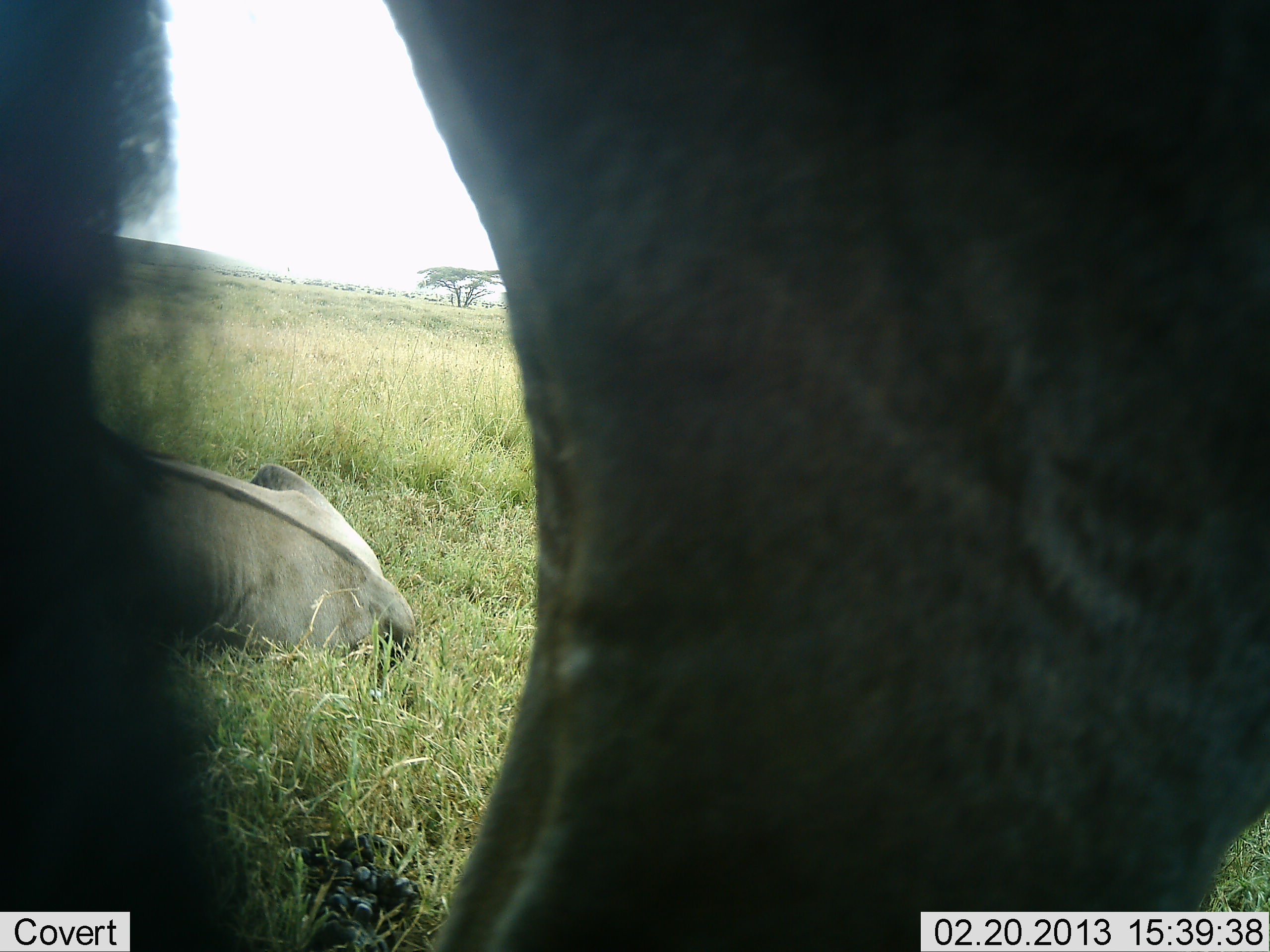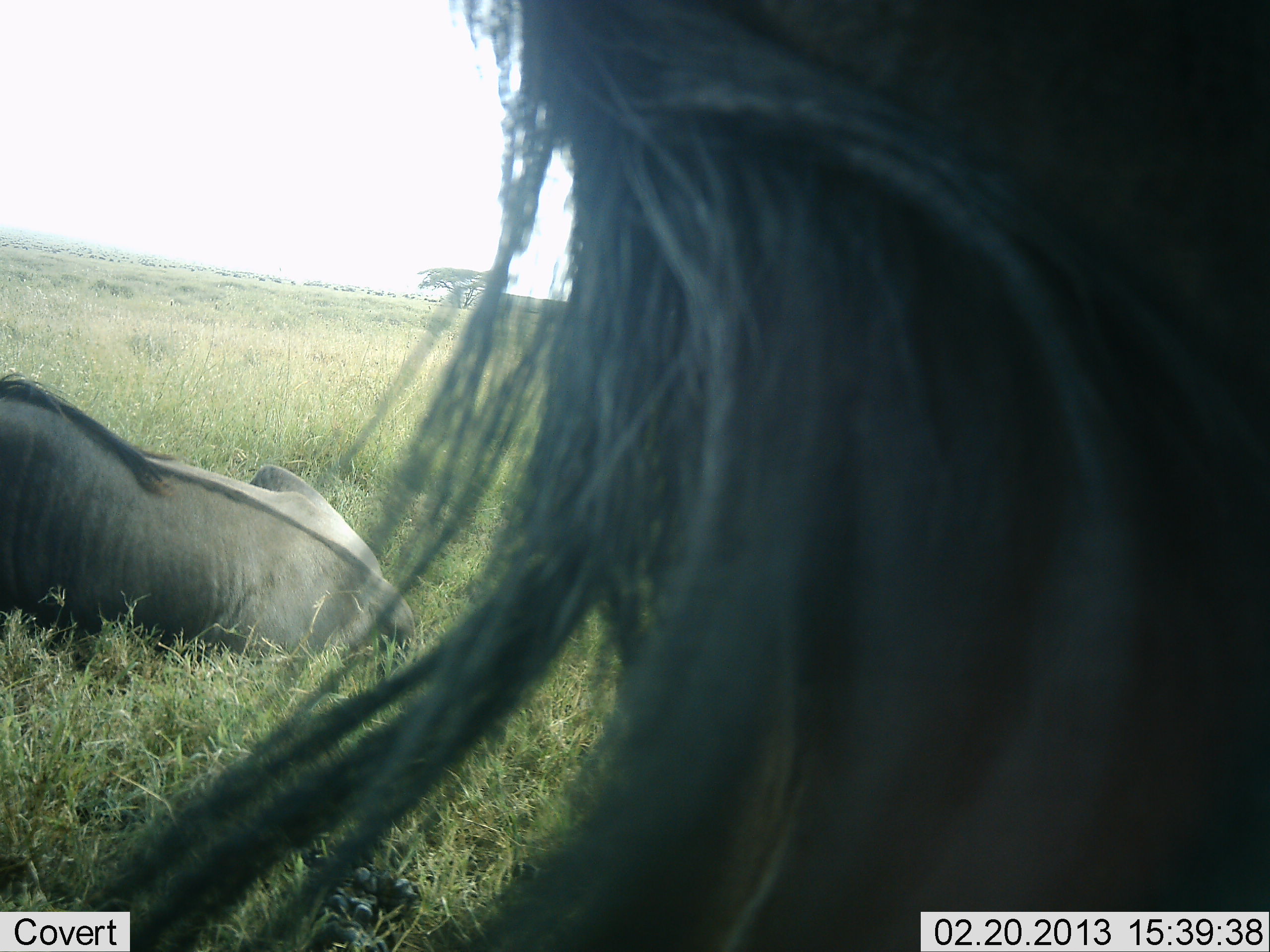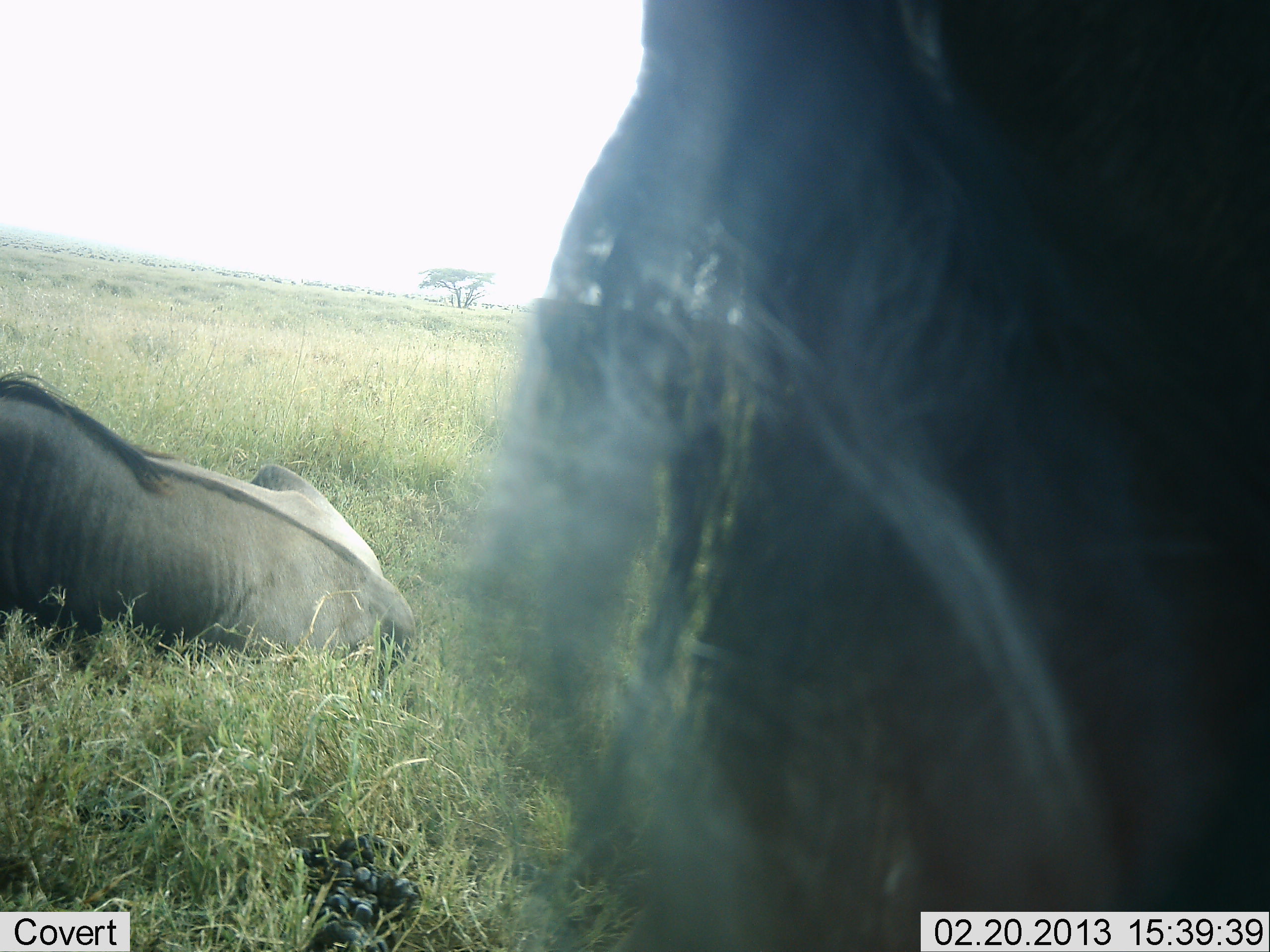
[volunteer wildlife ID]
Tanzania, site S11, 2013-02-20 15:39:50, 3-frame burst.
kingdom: Animalia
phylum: Chordata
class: Mammalia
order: Artiodactyla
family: Bovidae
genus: Connochaetes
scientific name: Connochaetes taurinus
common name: blue wildebeest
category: wildebeest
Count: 2.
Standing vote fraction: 64%.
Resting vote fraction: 100%.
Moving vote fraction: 21%.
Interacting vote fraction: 2%.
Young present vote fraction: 0%.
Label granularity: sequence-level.